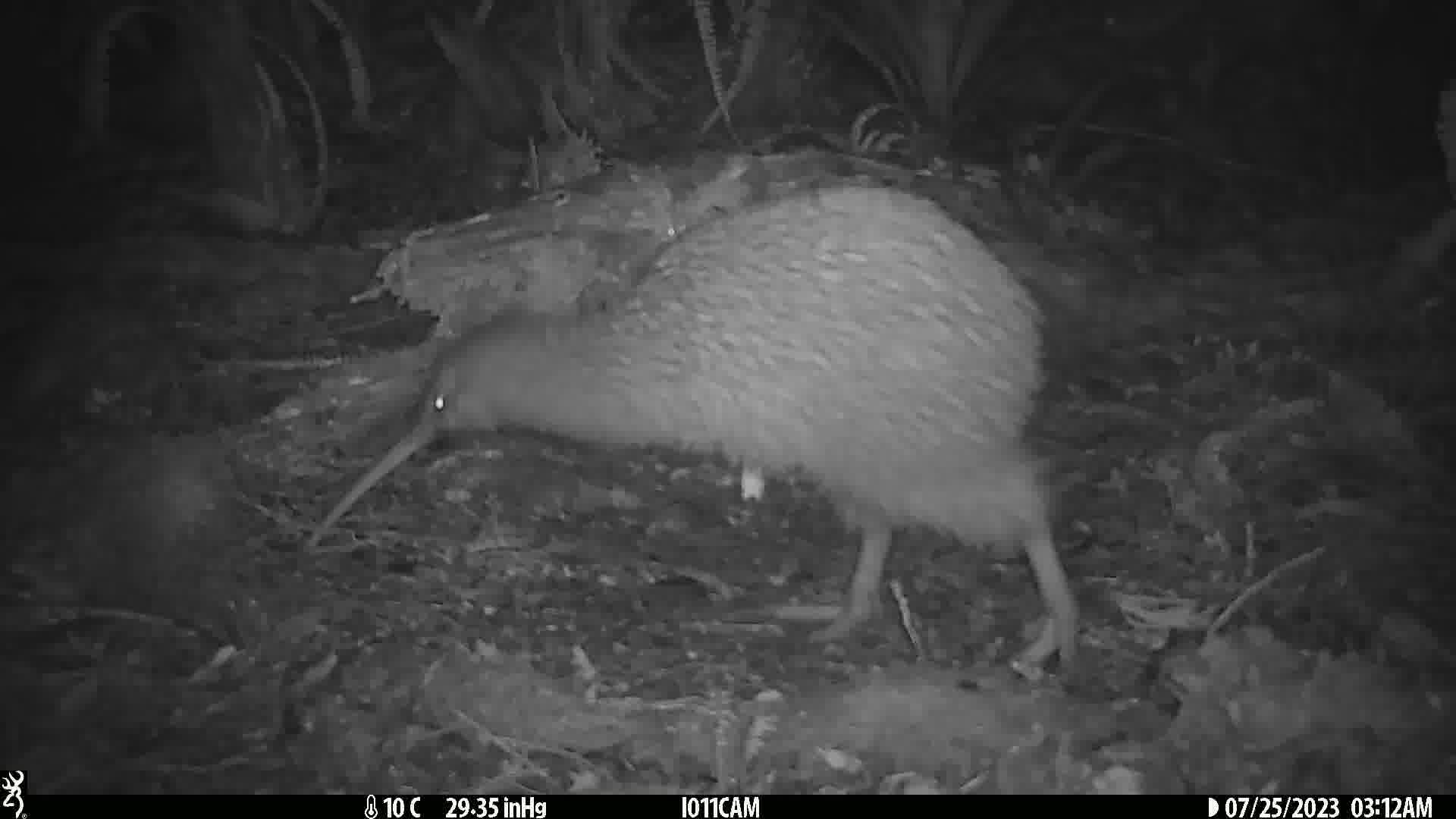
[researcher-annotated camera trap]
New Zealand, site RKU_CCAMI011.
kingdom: Animalia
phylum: Chordata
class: Aves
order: Apterygiformes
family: Apterygidae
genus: Apteryx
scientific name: Apteryx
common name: kiwi